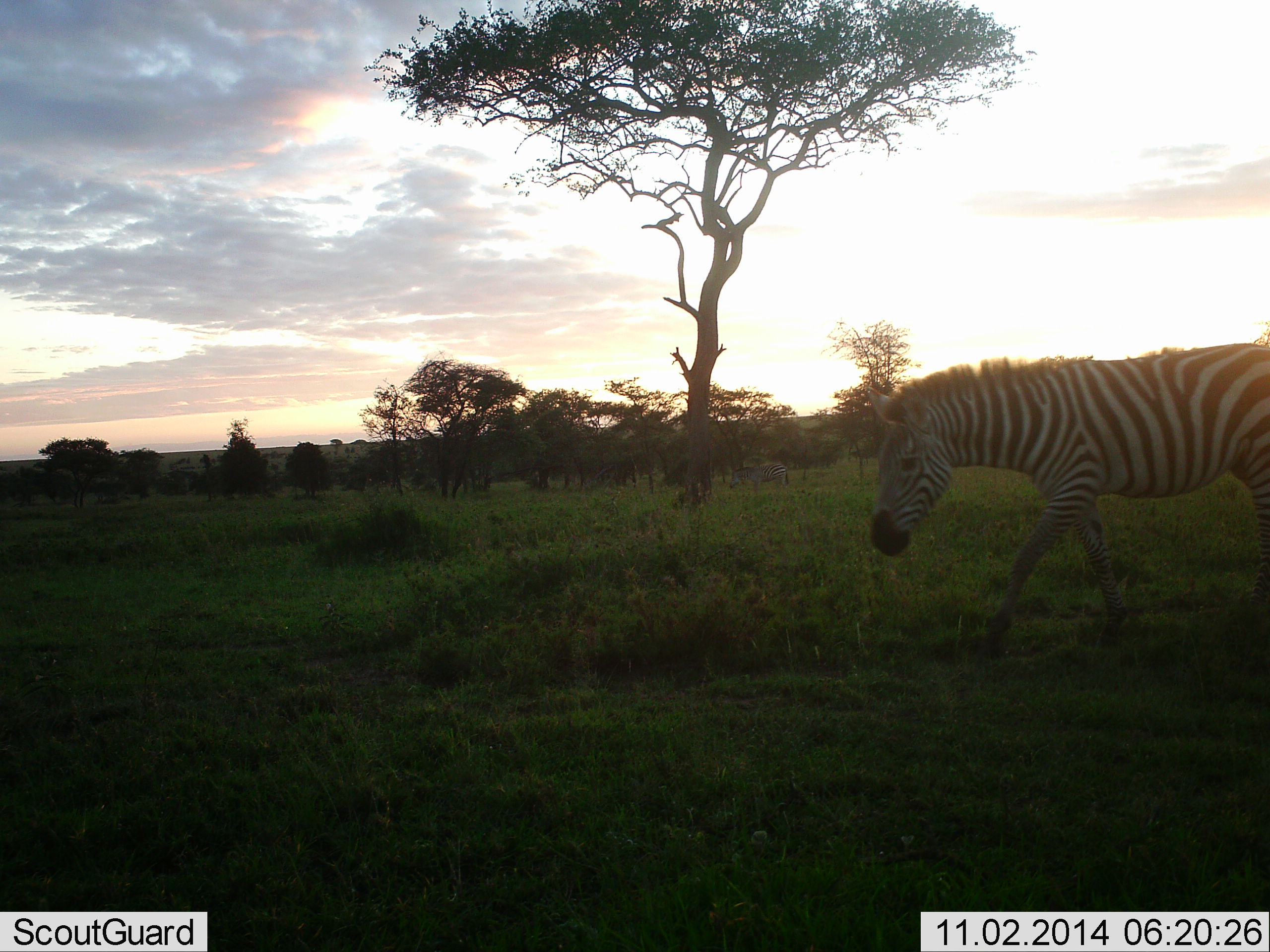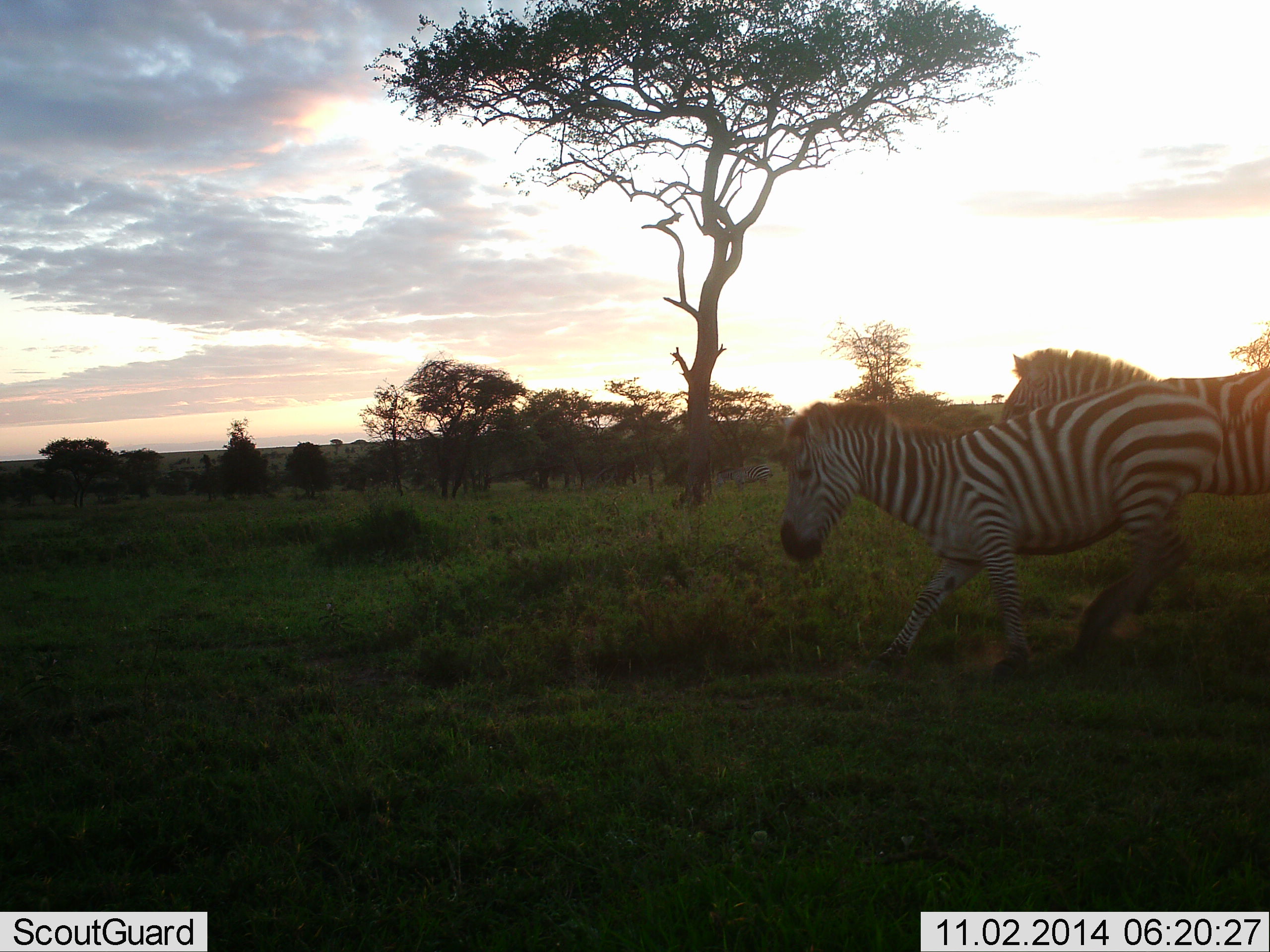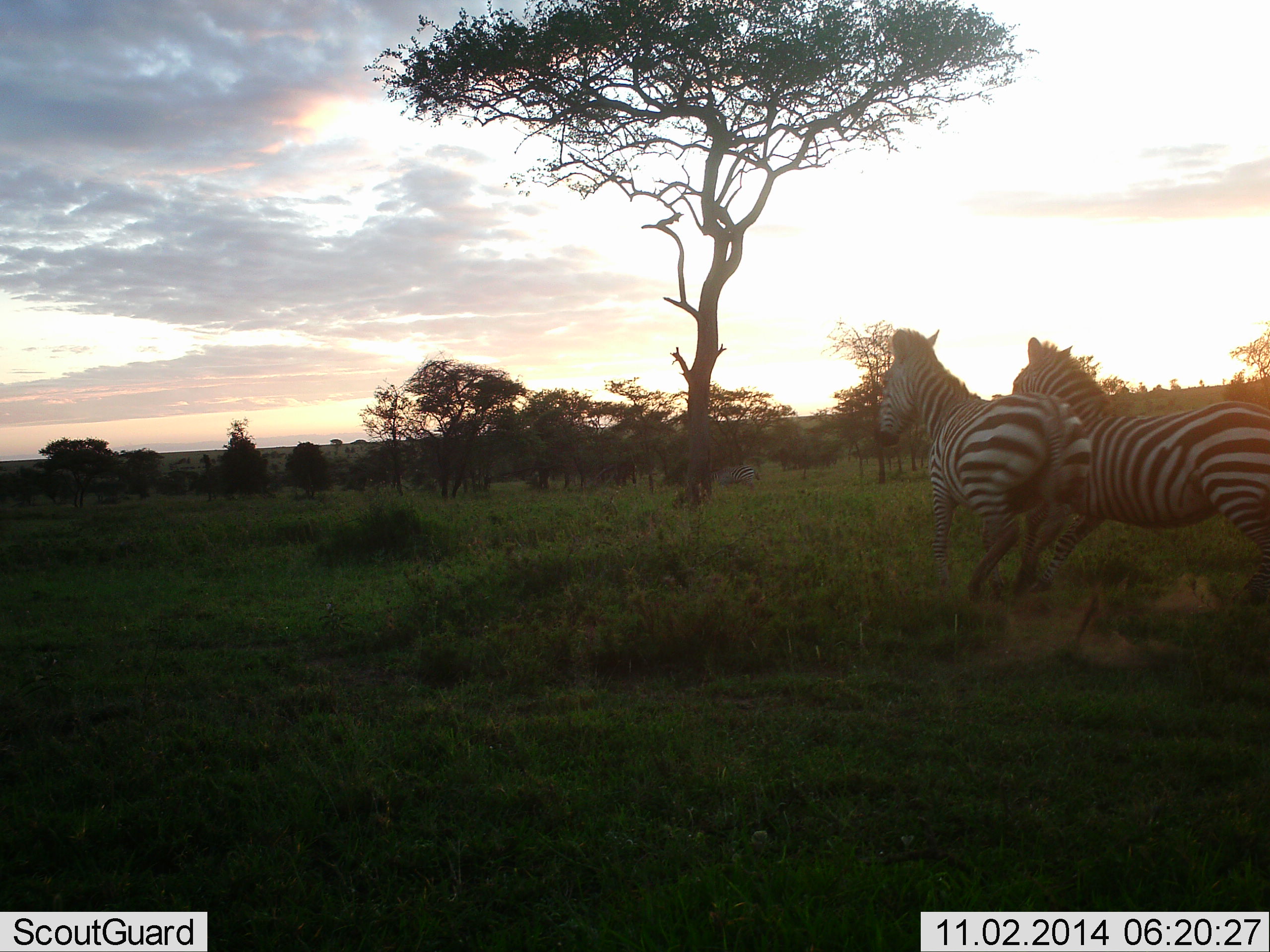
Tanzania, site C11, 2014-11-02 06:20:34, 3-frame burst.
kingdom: Animalia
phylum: Chordata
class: Mammalia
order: Perissodactyla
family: Equidae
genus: Equus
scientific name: Equus quagga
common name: plains zebra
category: zebra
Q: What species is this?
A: Zebra (plains zebra) (Equus quagga).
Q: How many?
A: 2.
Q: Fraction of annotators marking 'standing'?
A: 0%.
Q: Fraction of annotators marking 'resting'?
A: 0%.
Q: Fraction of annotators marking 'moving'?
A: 80%.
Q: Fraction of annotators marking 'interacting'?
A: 20%.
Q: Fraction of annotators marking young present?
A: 0%.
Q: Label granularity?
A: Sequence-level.